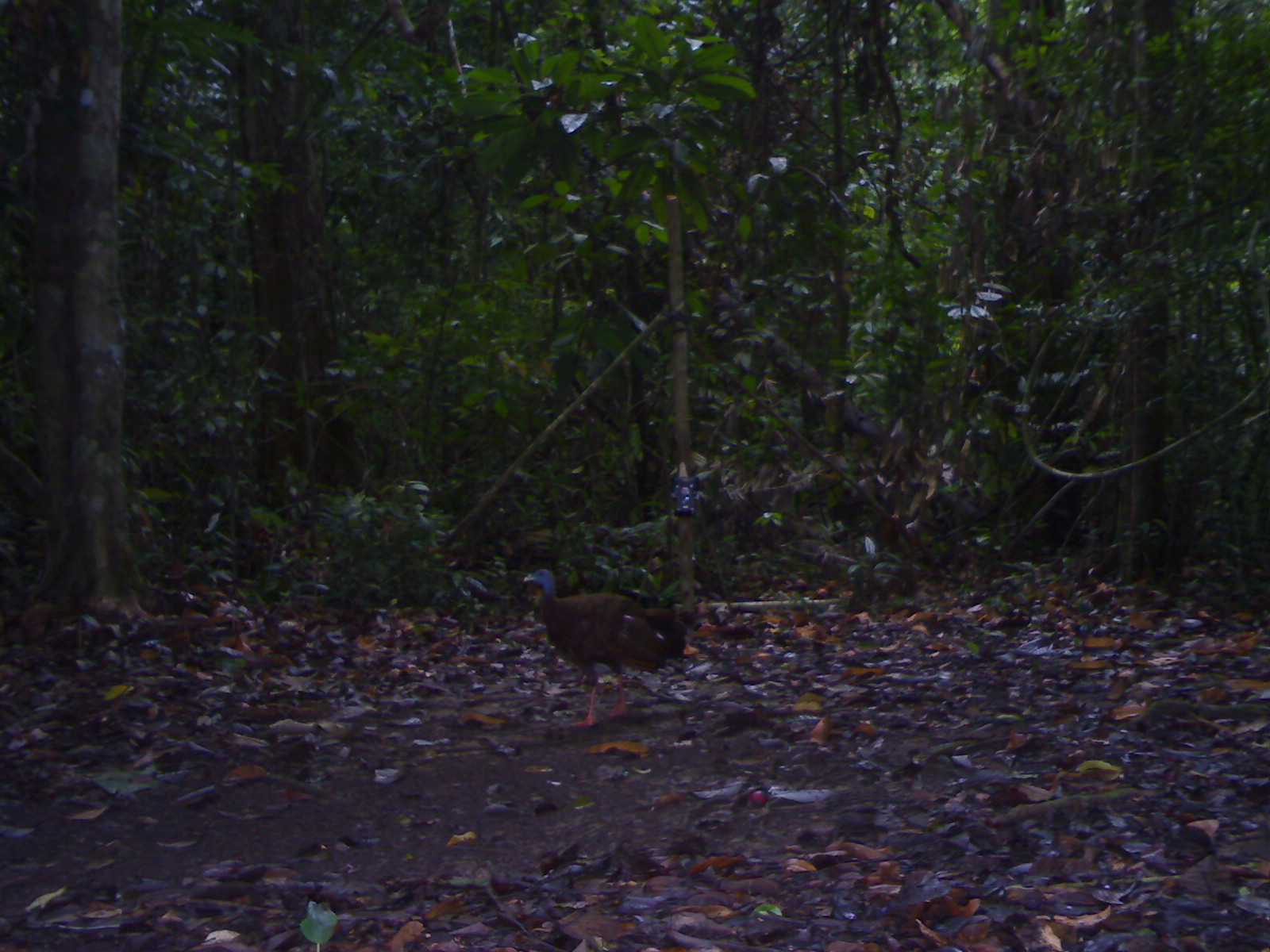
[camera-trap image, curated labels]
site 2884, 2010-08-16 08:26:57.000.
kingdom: Animalia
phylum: Chordata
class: Aves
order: Galliformes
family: Phasianidae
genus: Argusianus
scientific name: Argusianus argus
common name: great argus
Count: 1.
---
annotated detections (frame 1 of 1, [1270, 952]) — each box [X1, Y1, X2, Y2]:
argusianus argus: [521, 568, 719, 727]